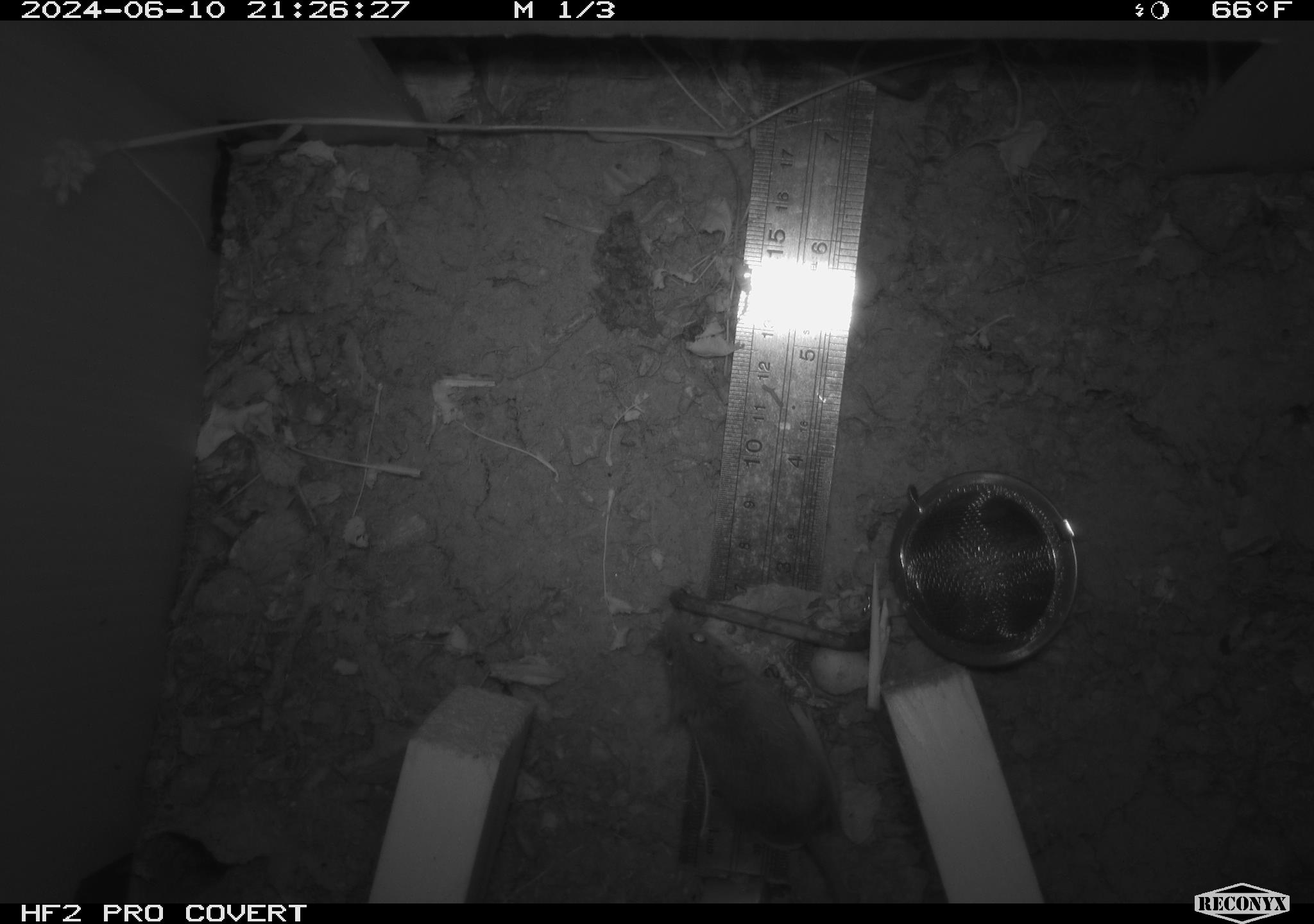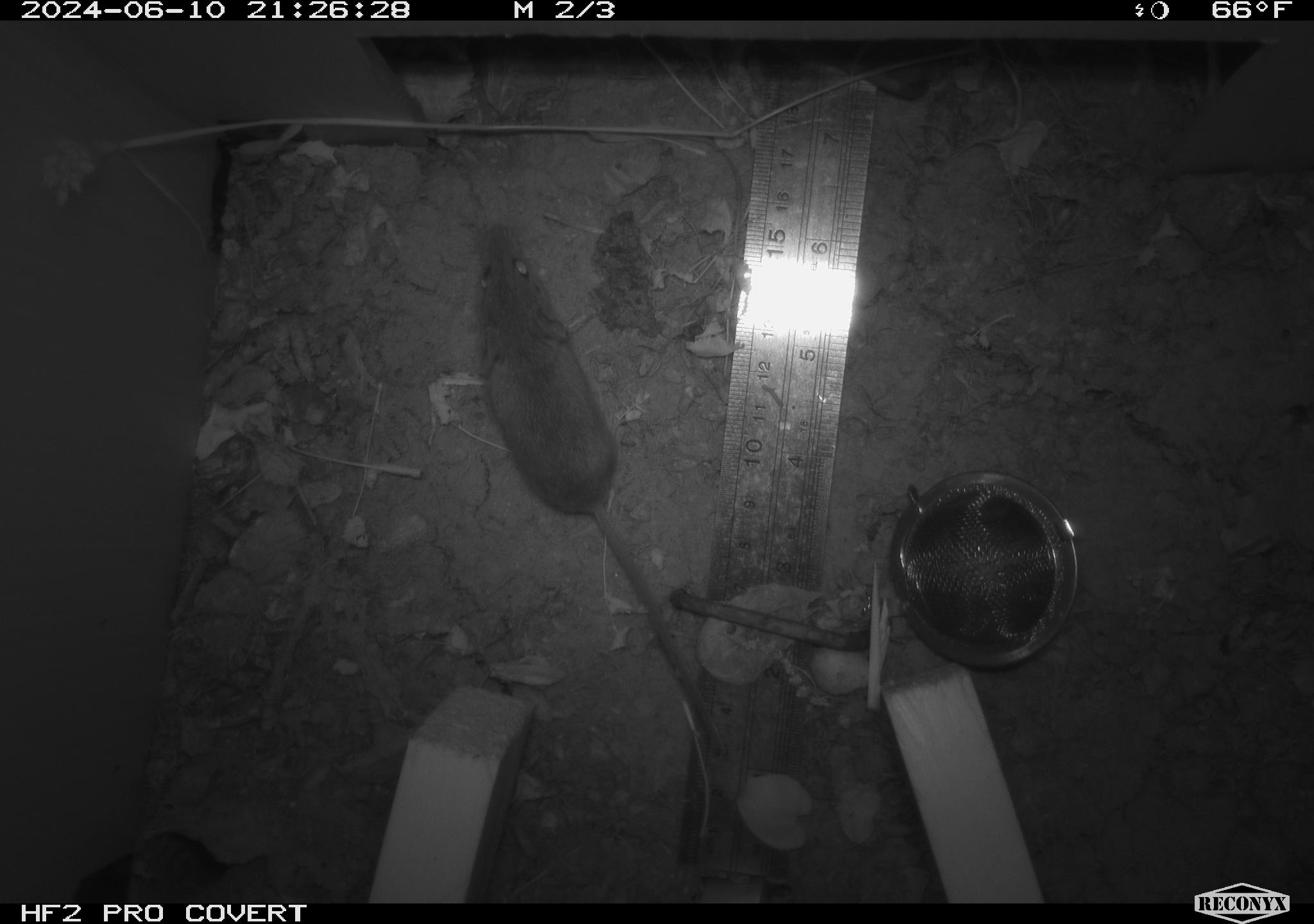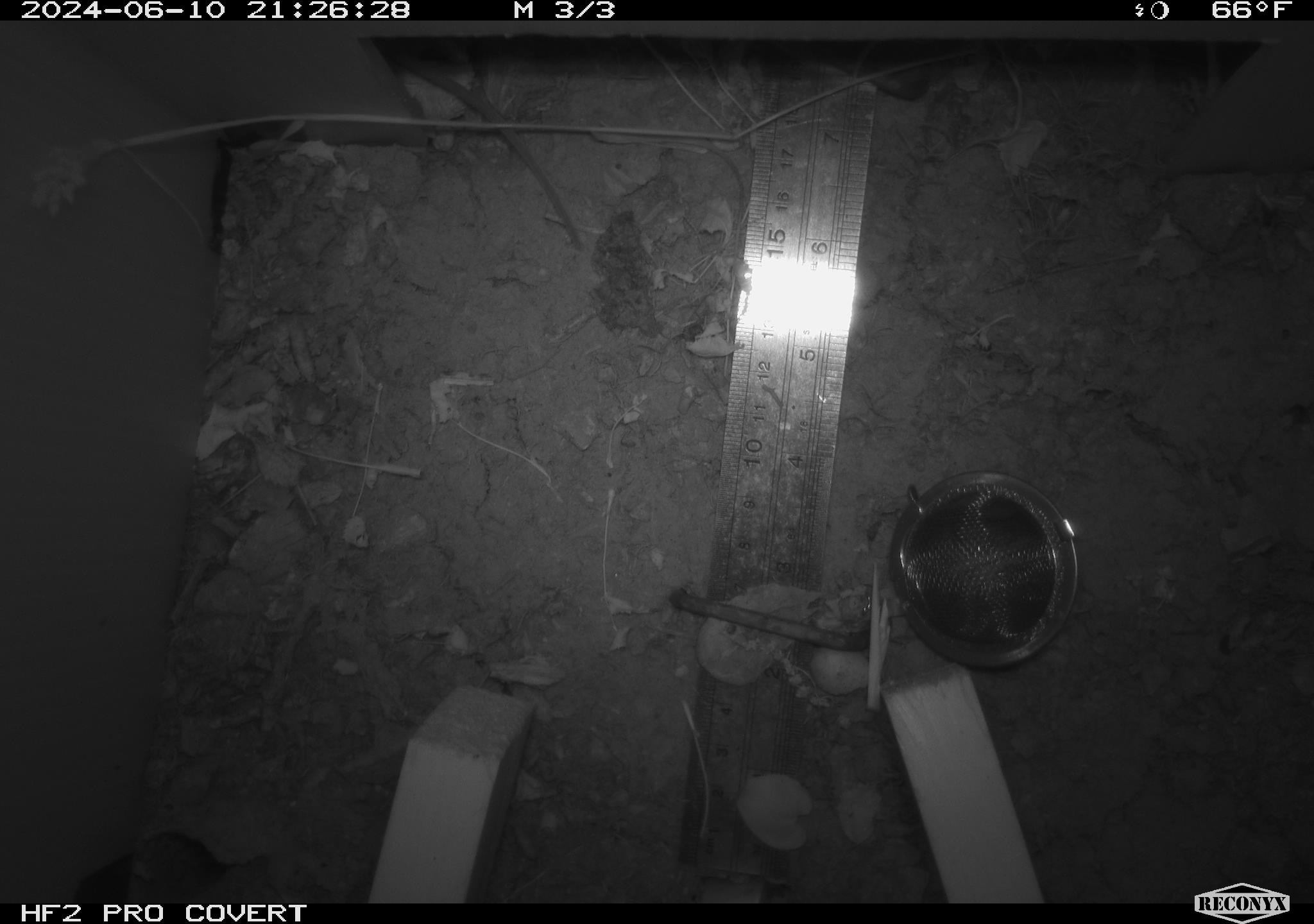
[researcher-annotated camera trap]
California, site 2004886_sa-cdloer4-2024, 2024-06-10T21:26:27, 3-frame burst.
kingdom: Animalia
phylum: Chordata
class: Mammalia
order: Rodentia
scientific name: Rodentia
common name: rodent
Rodent (Rodentia).